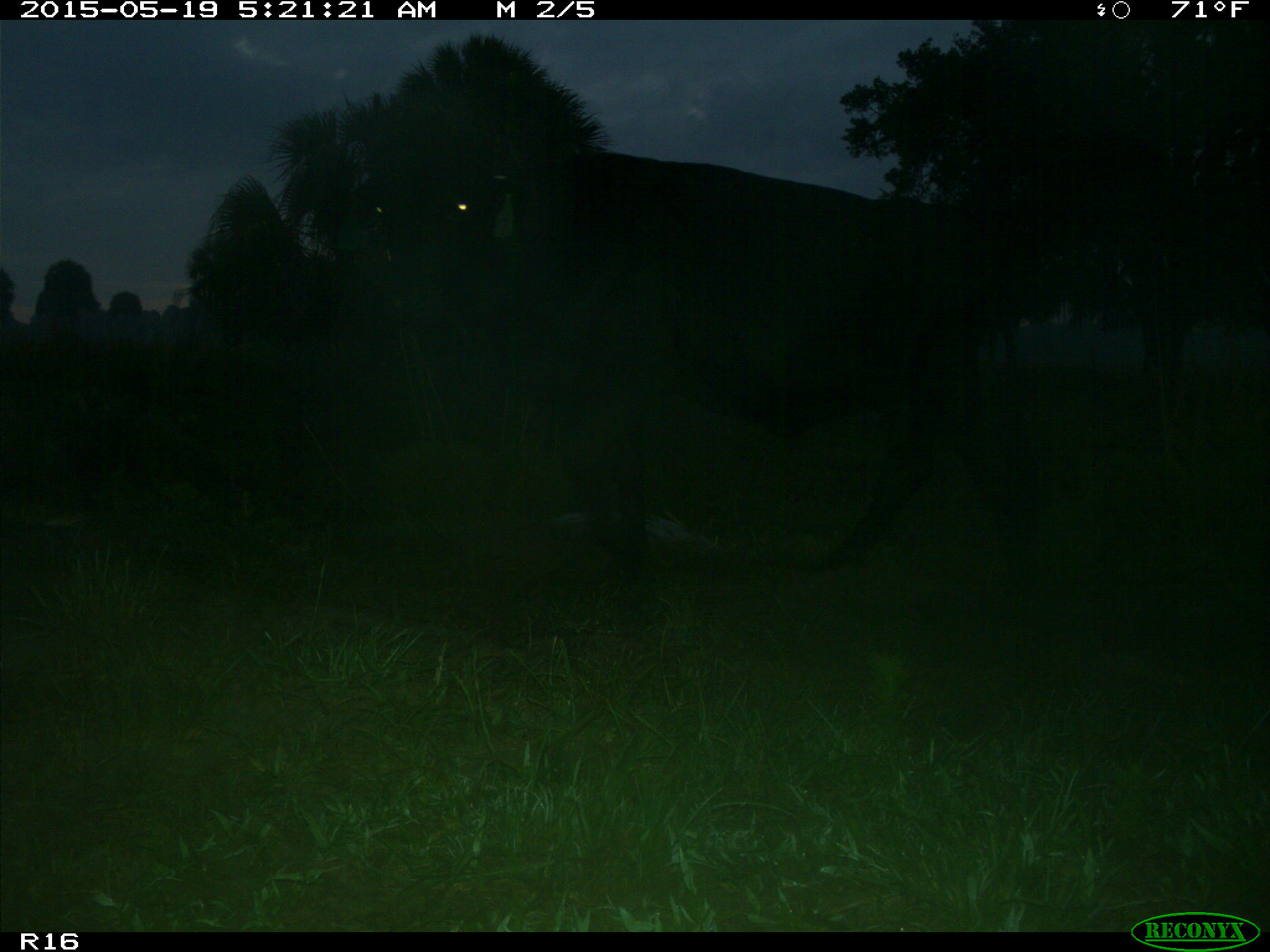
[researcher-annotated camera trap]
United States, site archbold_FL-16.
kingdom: Animalia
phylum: Chordata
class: Mammalia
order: Artiodactyla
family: Bovidae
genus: Bos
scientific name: Bos taurus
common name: domestic cow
Bos taurus (domestic cow).